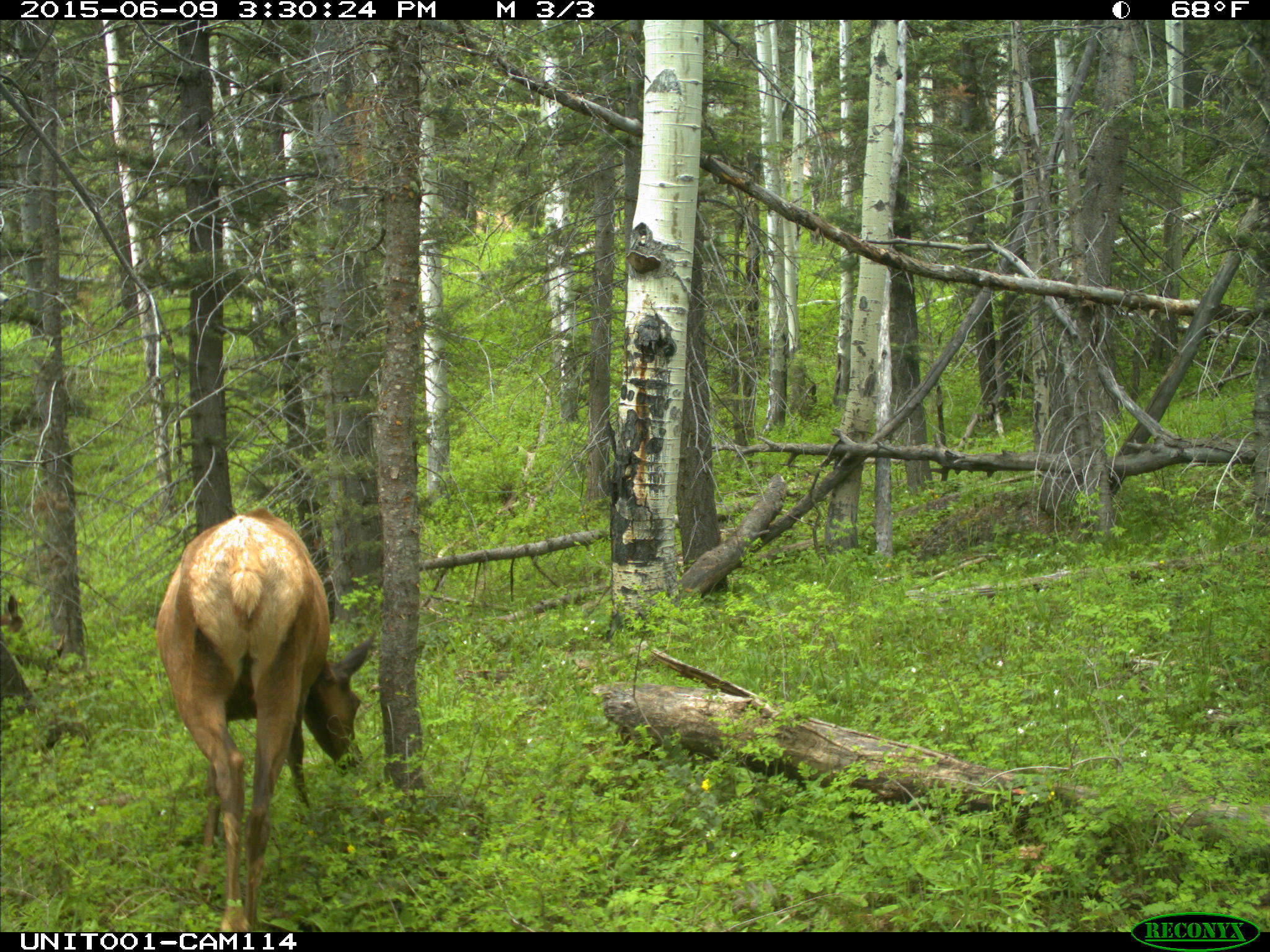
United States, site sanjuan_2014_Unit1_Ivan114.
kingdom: Animalia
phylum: Chordata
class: Mammalia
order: Artiodactyla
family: Cervidae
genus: Cervus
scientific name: Cervus elaphus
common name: red deer